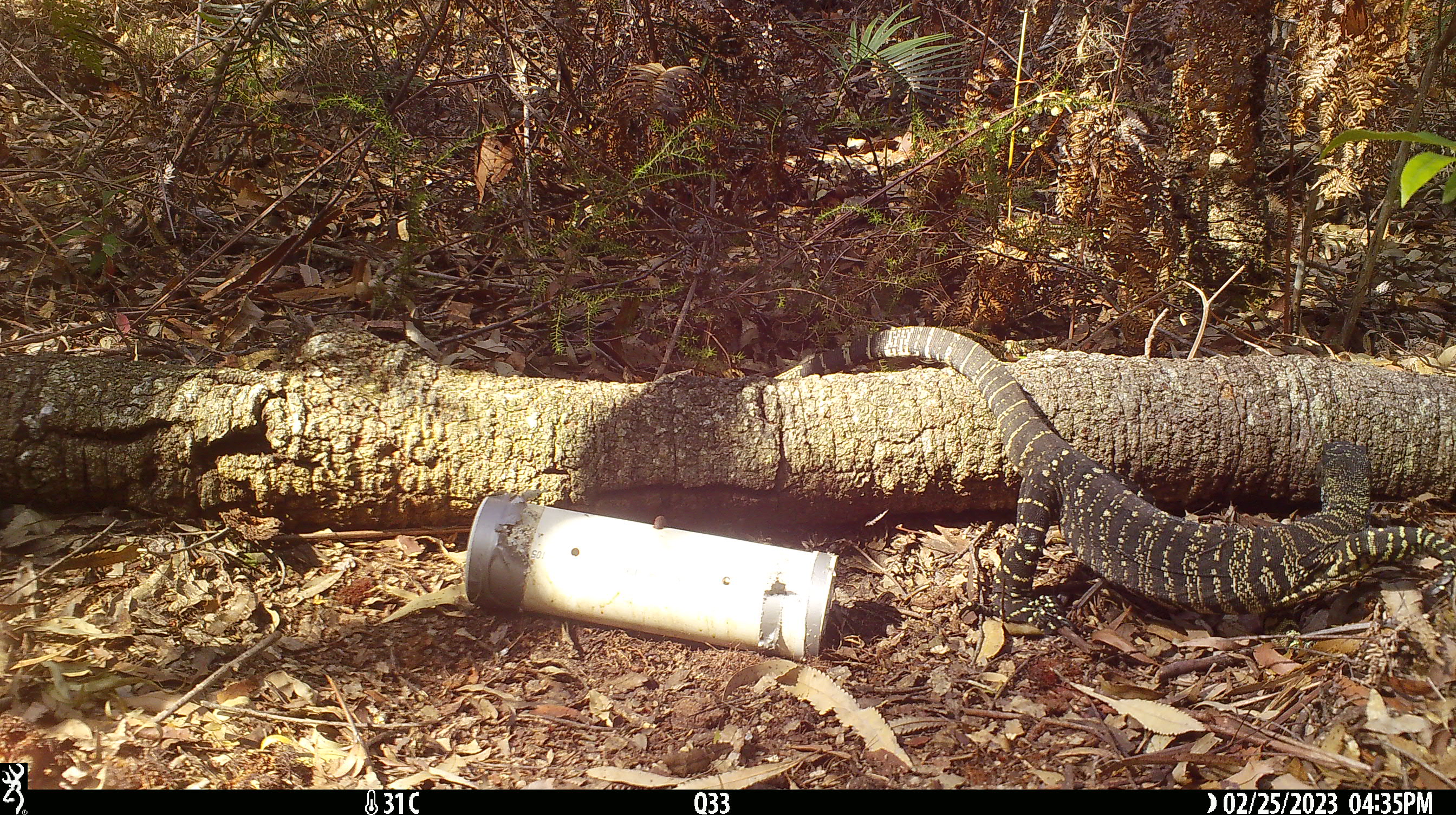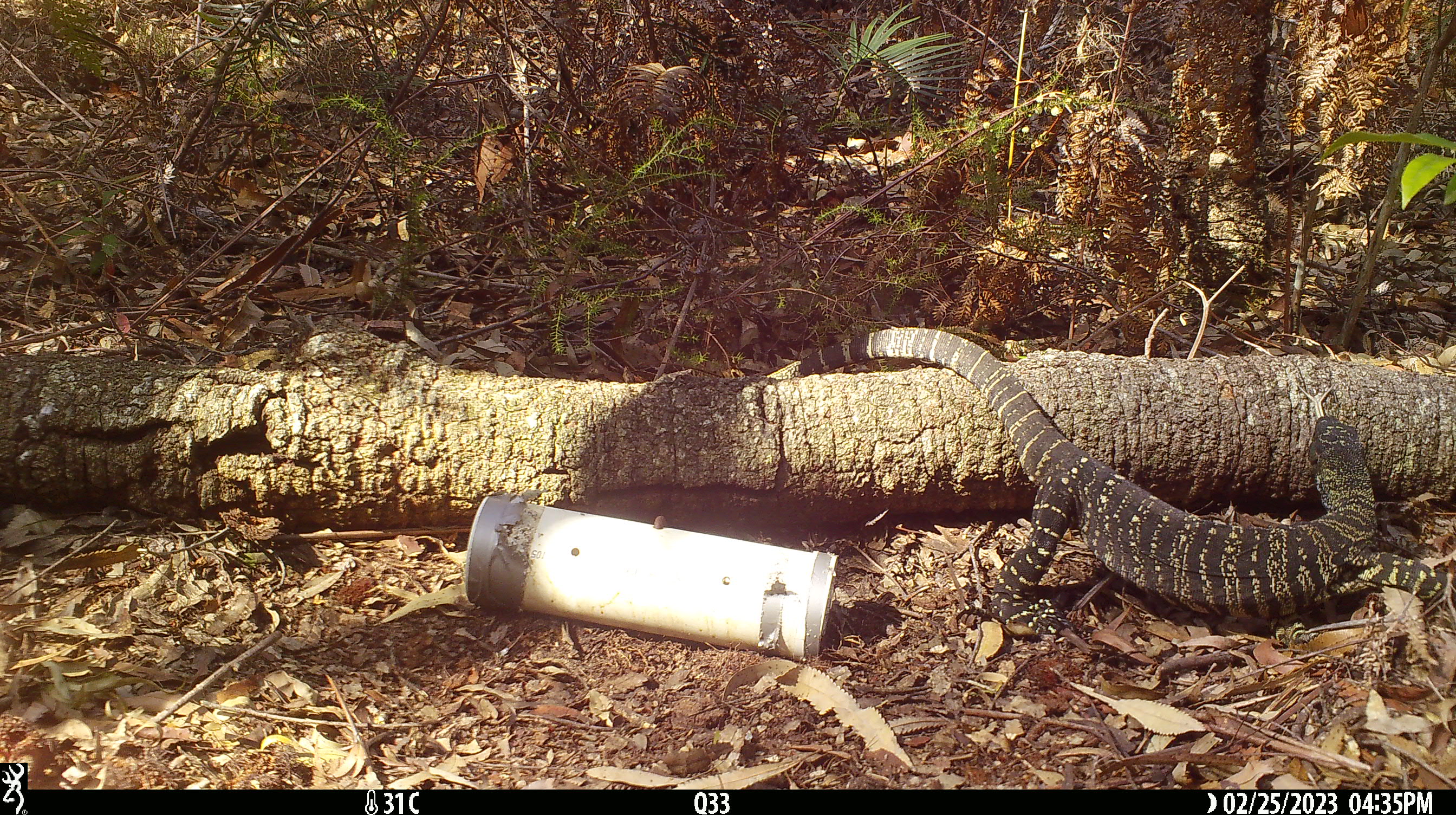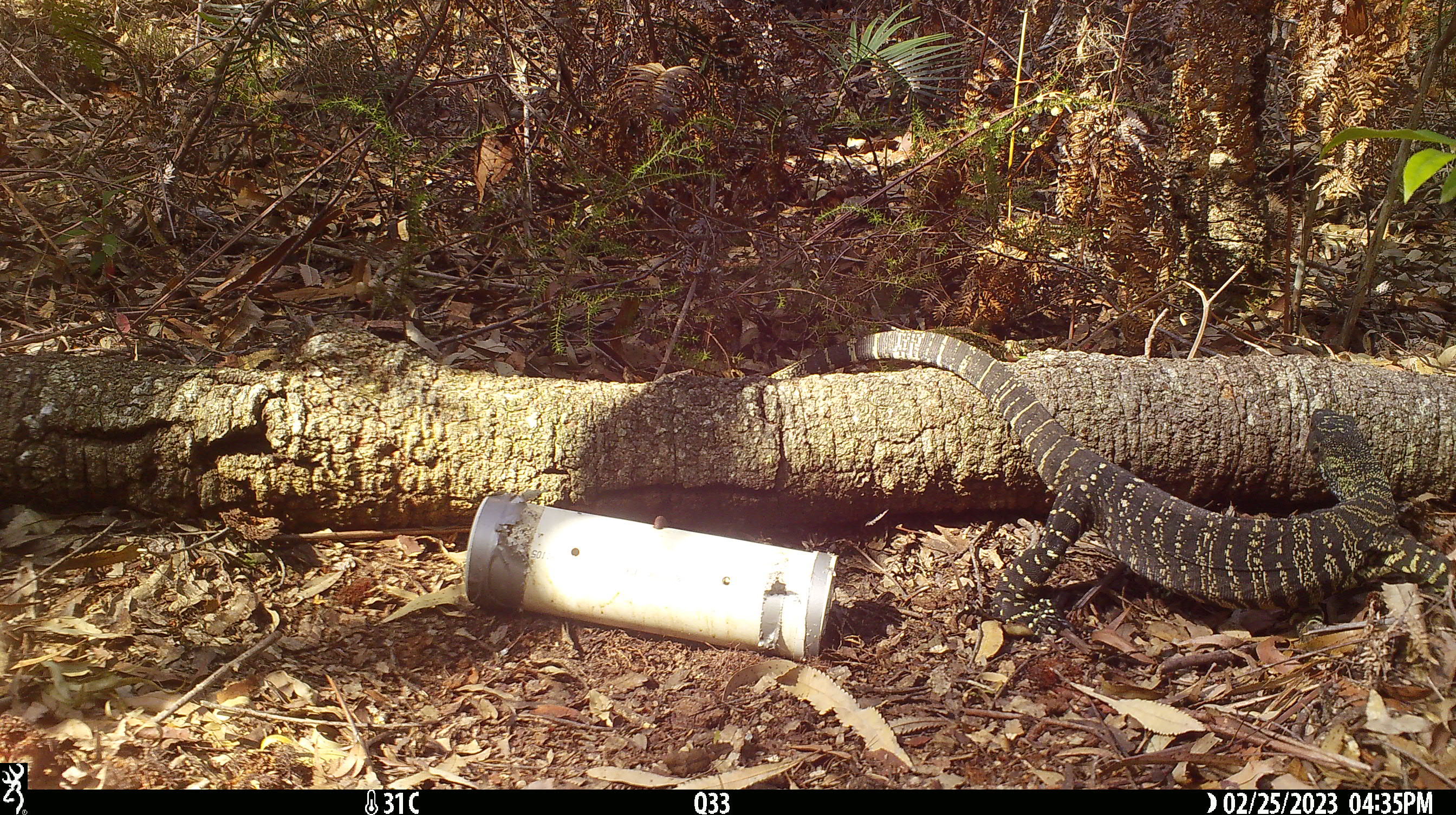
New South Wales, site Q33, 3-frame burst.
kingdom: Animalia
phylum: Chordata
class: Reptilia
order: Squamata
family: Varanidae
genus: Varanus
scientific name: Varanus varius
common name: lace monitor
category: goanna